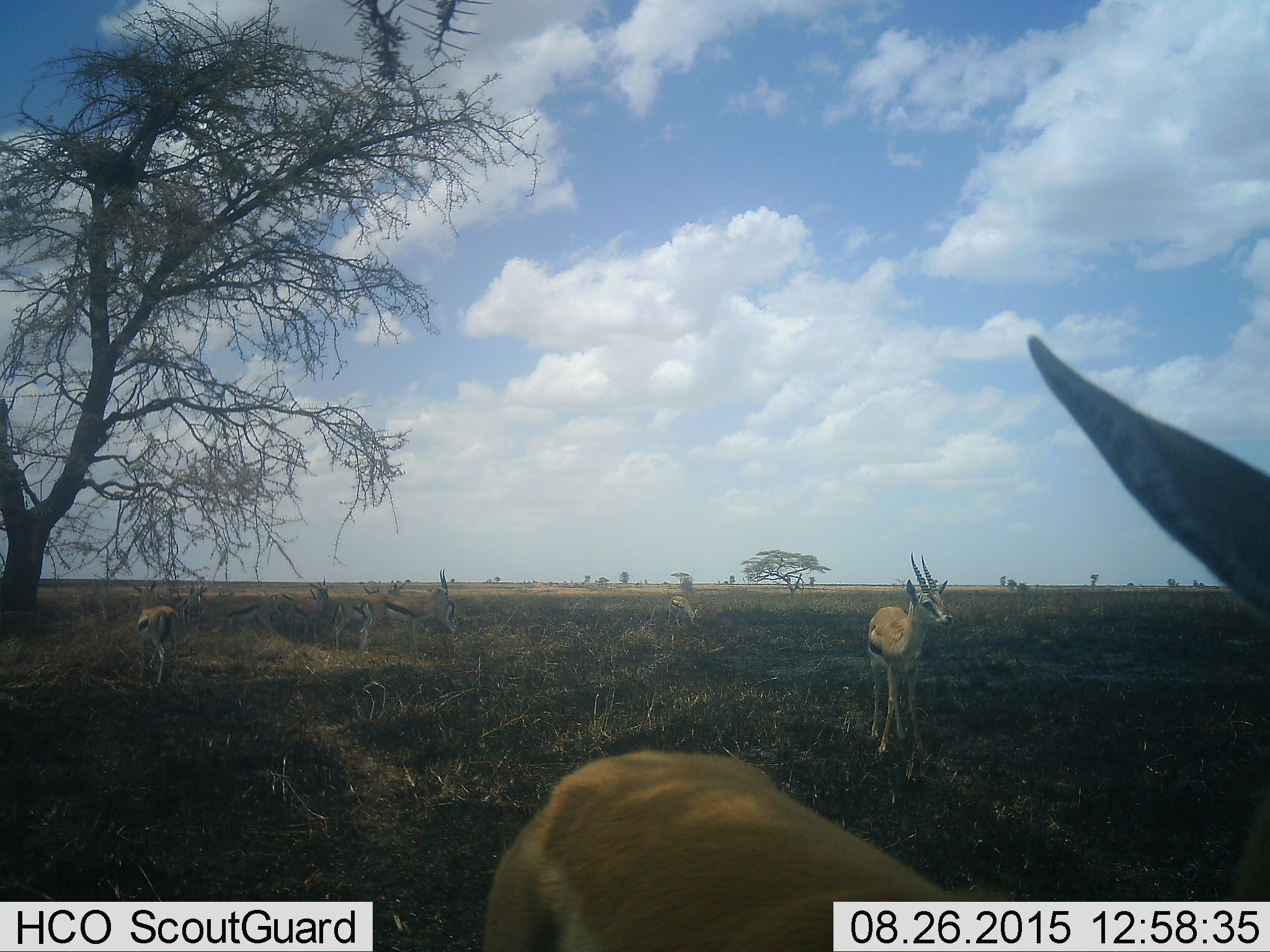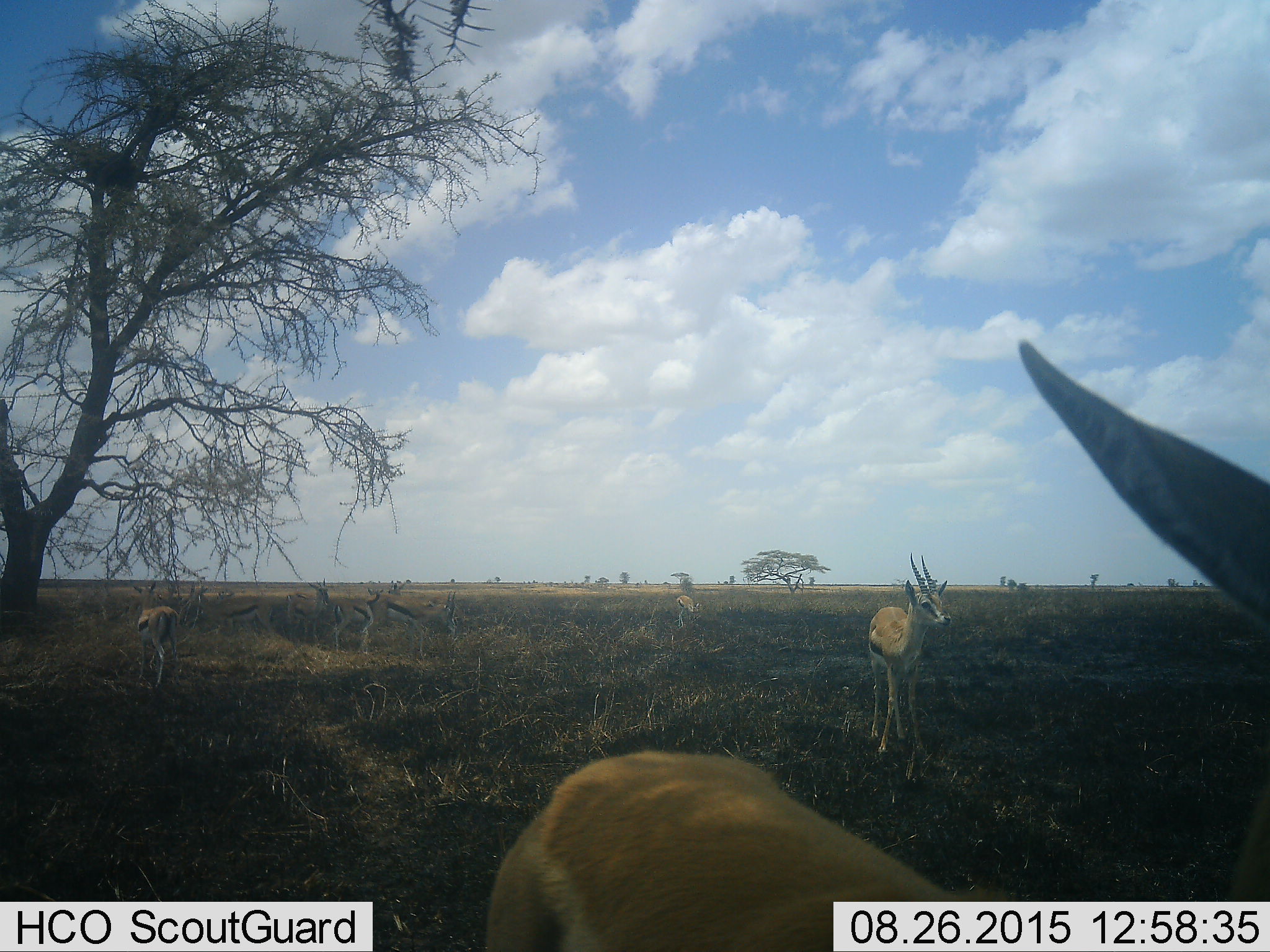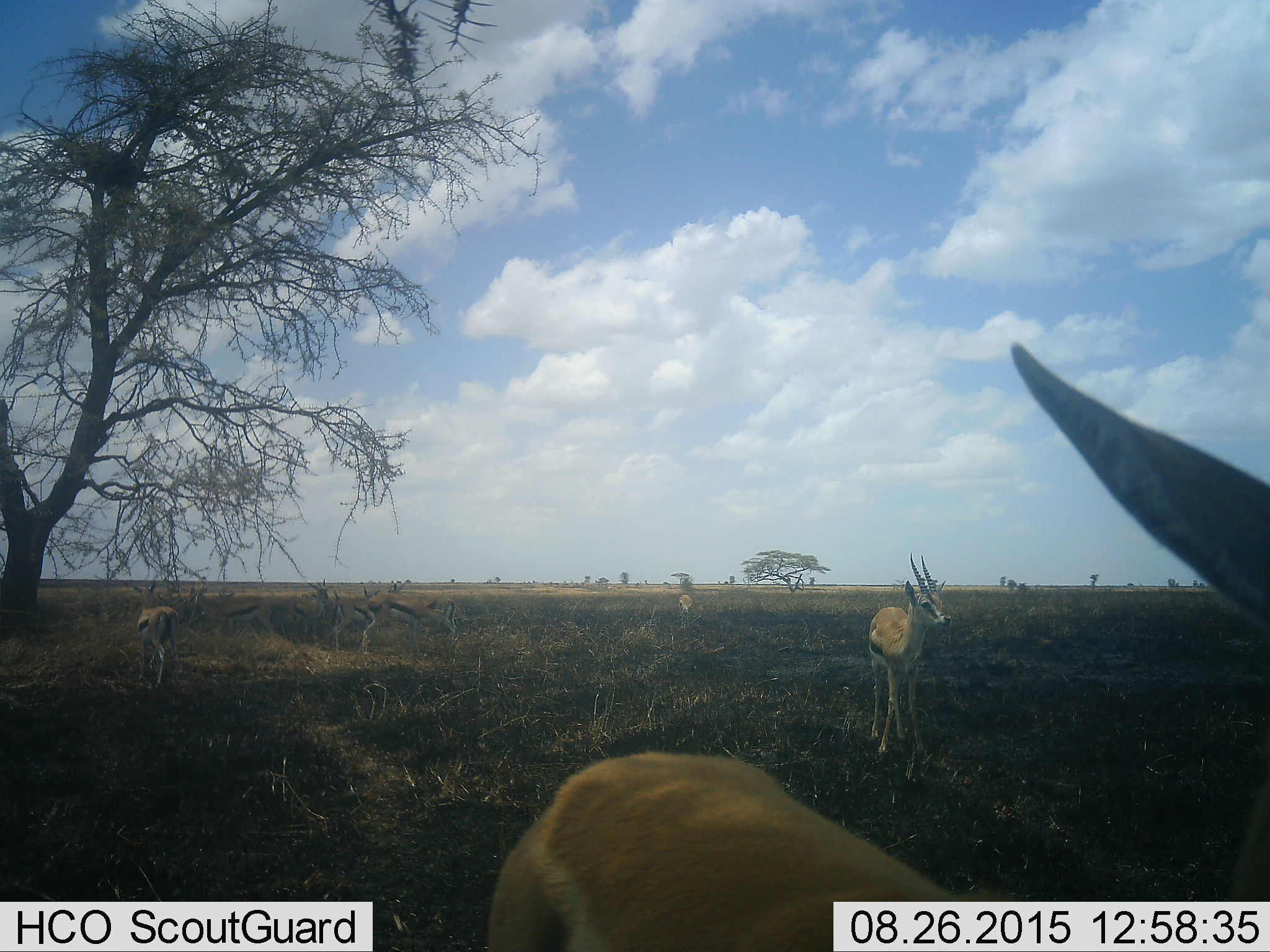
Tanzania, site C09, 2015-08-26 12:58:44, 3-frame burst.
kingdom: Animalia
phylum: Chordata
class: Mammalia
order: Artiodactyla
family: Bovidae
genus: Eudorcas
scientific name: Eudorcas thomsonii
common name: thomson's gazelle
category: gazellethomsons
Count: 11-50.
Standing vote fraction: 94%.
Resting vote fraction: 17%.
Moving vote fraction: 11%.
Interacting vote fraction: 17%.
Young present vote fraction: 0%.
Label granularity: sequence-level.